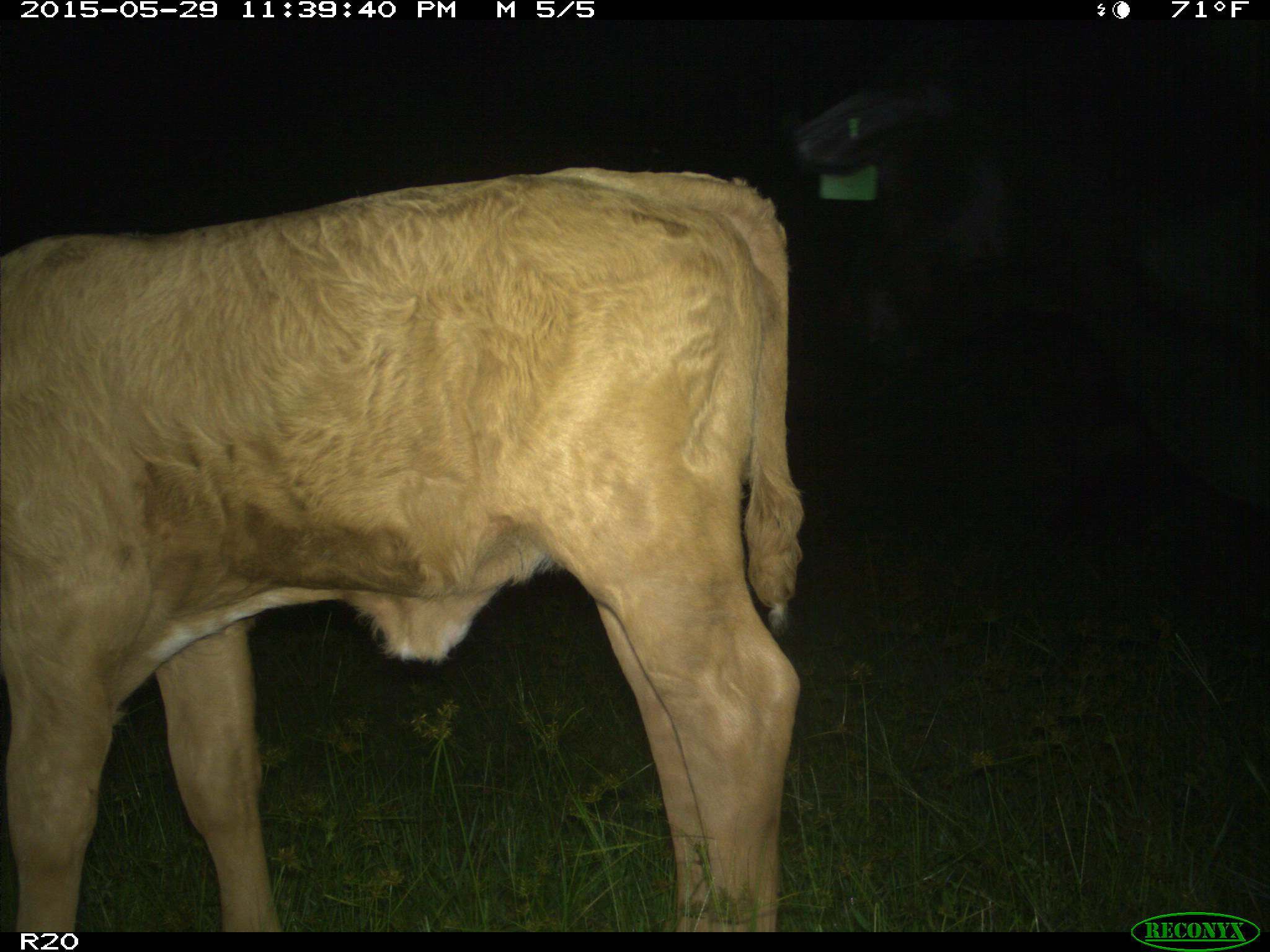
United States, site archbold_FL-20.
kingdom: Animalia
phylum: Chordata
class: Mammalia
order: Artiodactyla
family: Bovidae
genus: Bos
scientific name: Bos taurus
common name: domestic cow